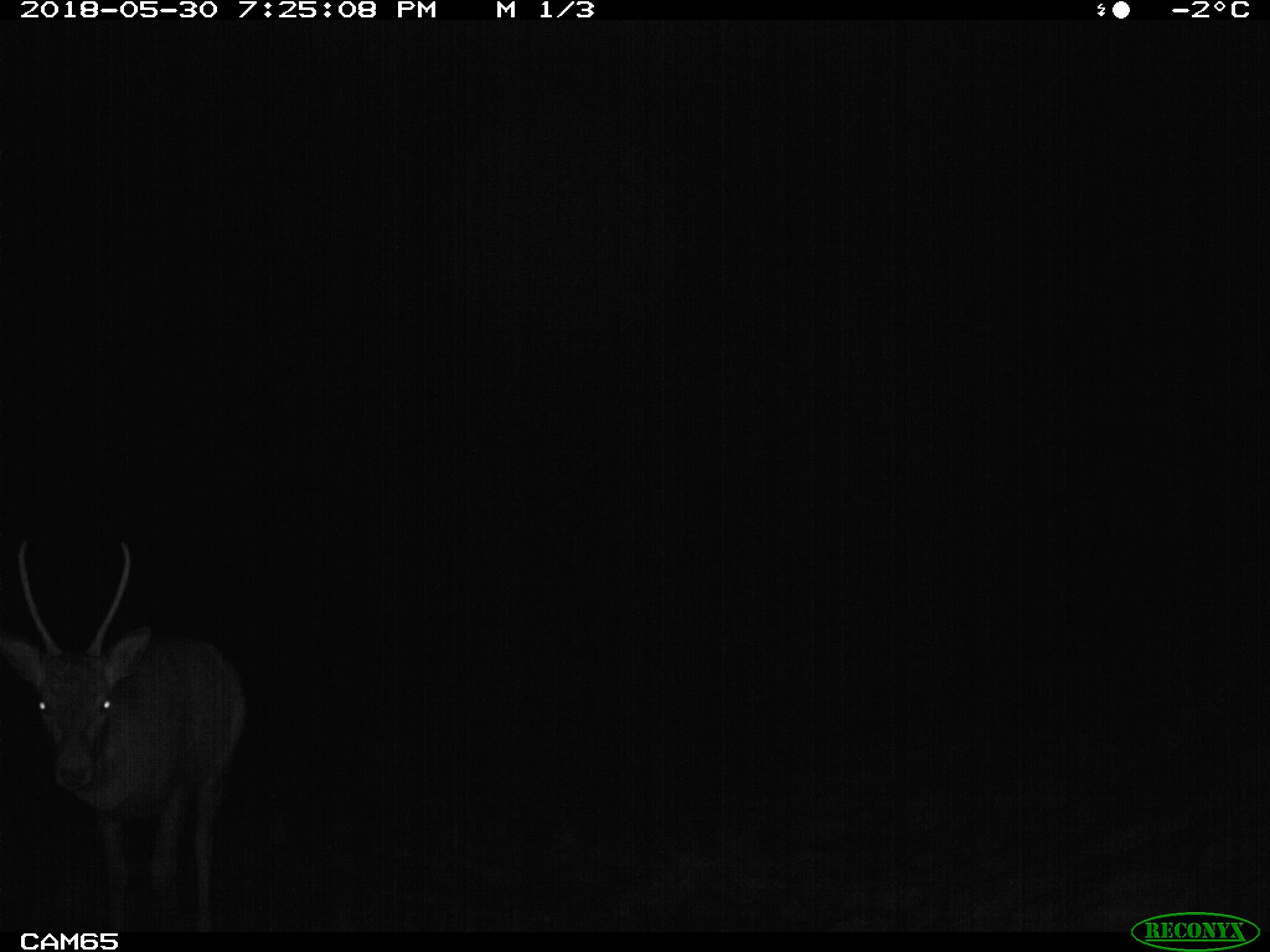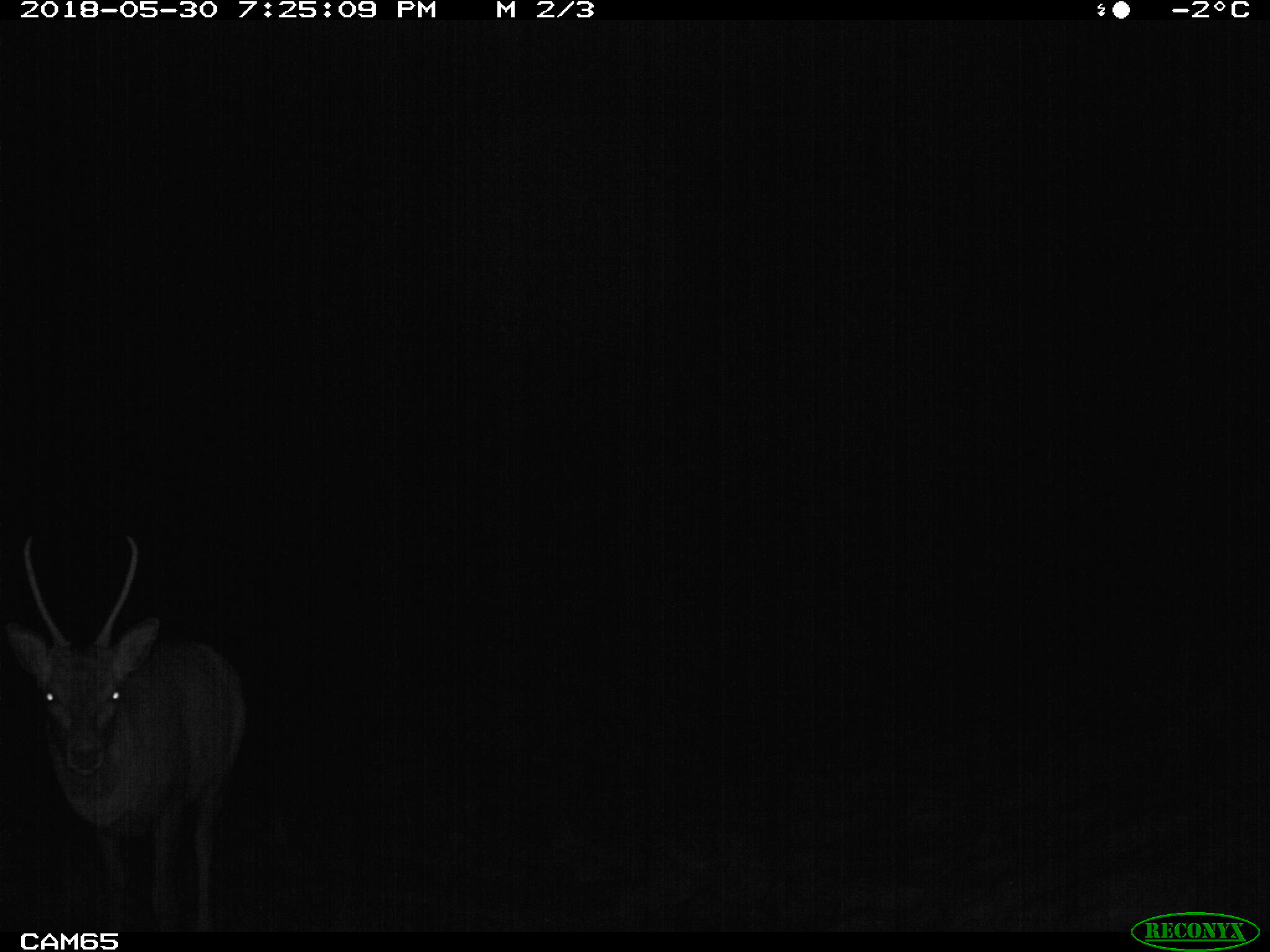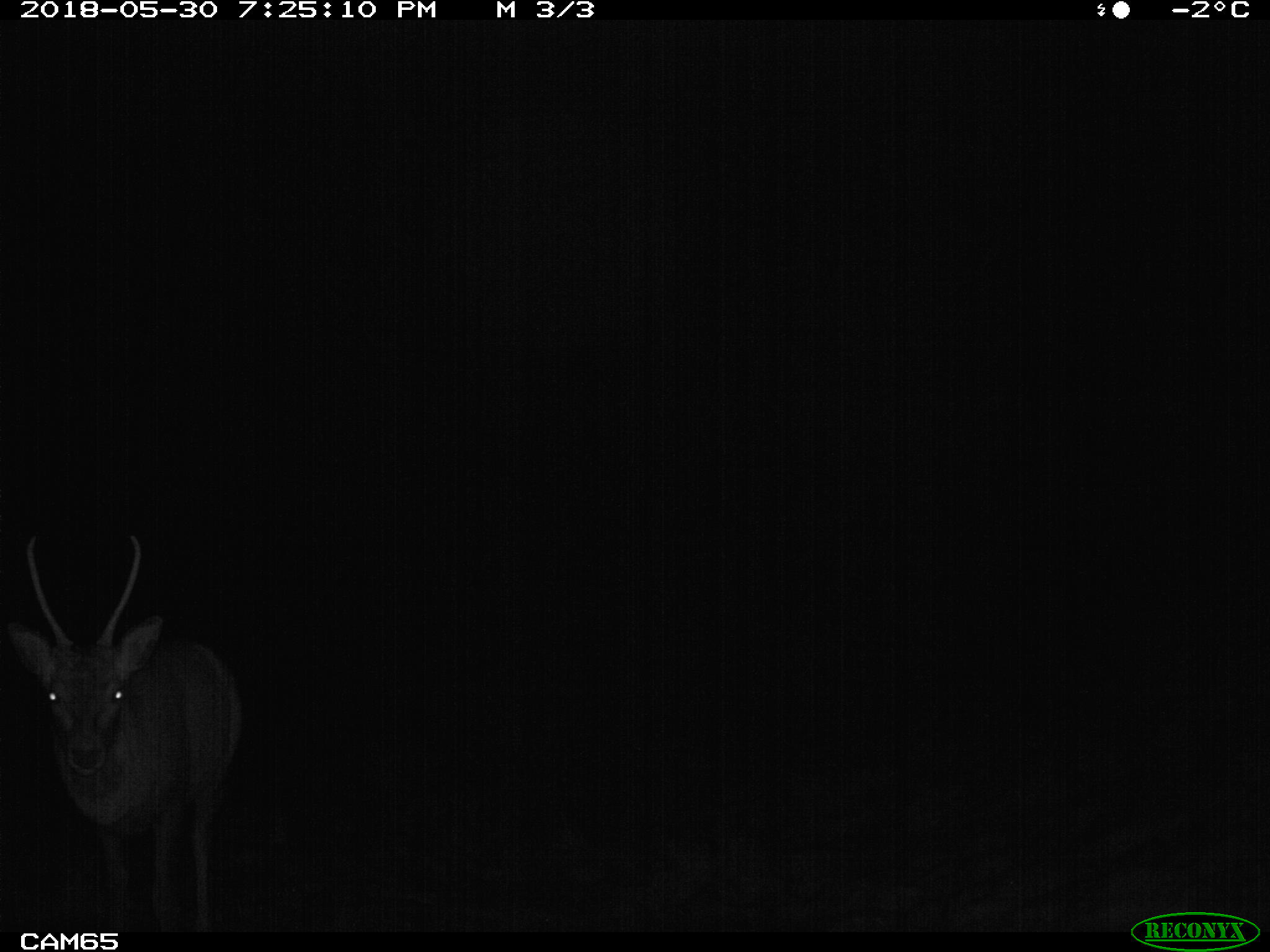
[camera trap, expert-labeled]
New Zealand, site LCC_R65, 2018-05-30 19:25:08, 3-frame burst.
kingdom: Animalia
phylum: Chordata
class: Mammalia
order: Artiodactyla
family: Cervidae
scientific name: Cervidae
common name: deer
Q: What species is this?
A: Deer (Cervidae).